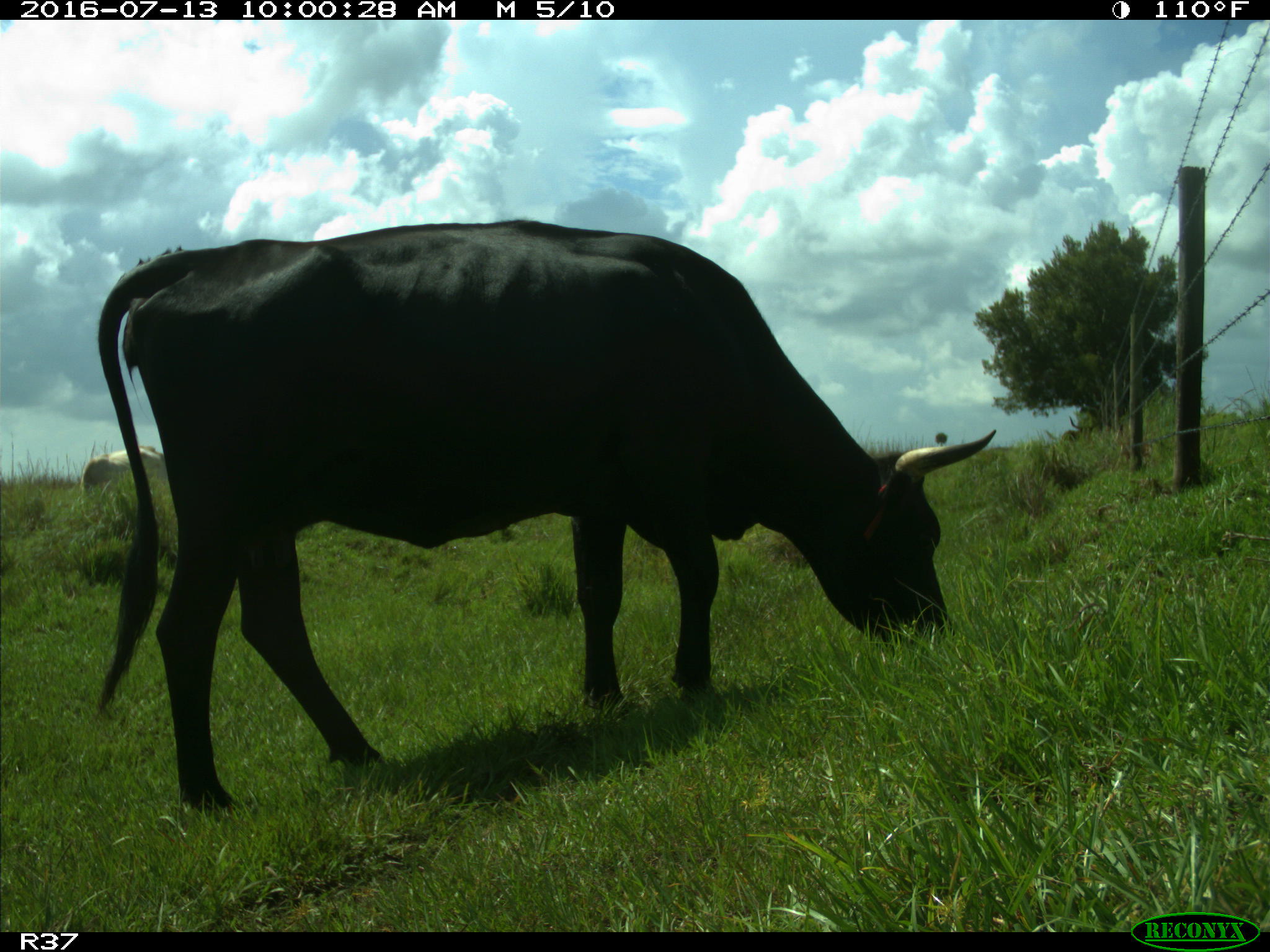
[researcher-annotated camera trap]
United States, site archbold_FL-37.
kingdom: Animalia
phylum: Chordata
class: Mammalia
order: Artiodactyla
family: Bovidae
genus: Bos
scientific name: Bos taurus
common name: domestic cow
Bos taurus (domestic cow).